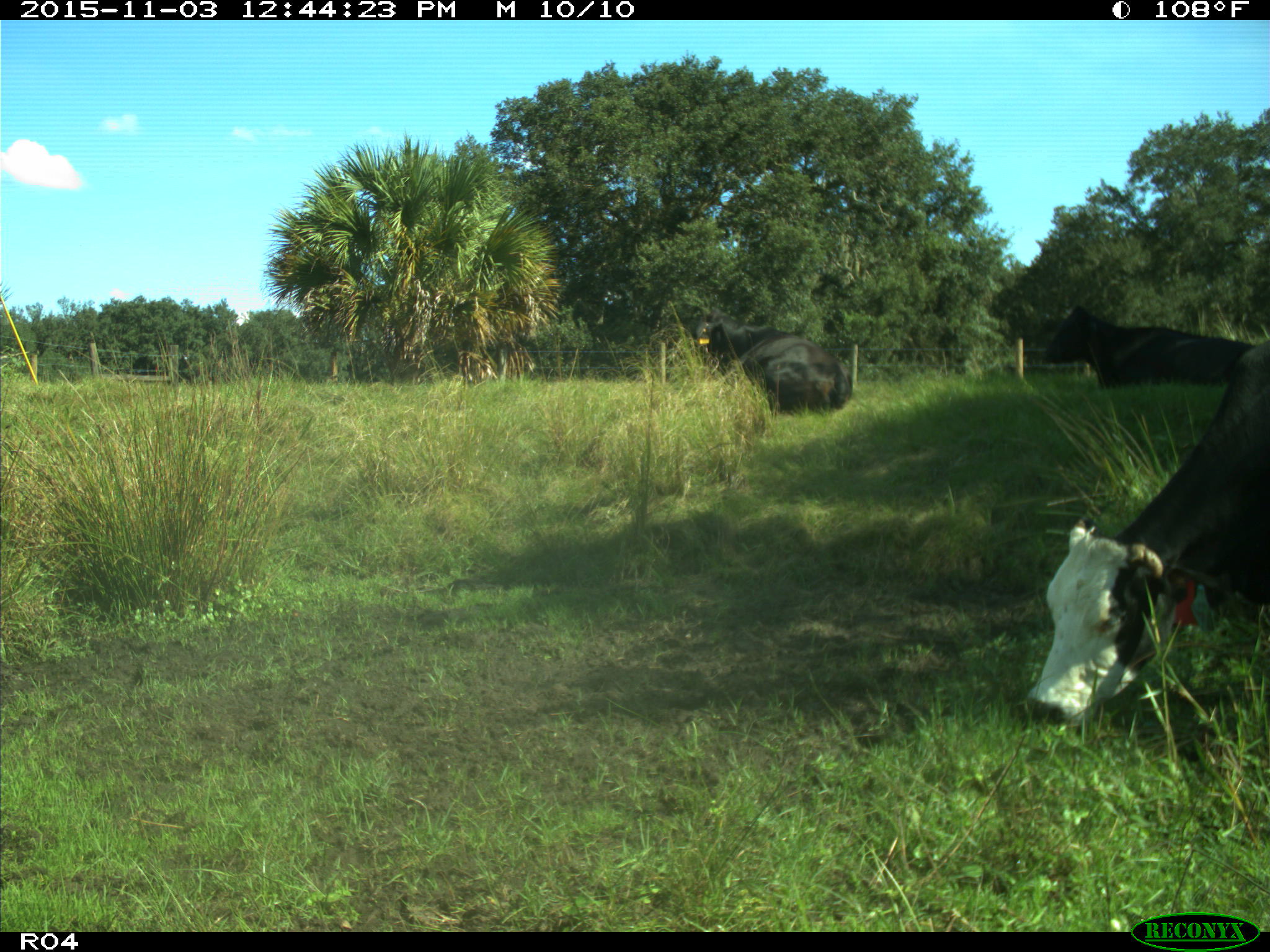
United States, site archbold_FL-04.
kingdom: Animalia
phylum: Chordata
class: Mammalia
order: Artiodactyla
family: Bovidae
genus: Bos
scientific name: Bos taurus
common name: domestic cow